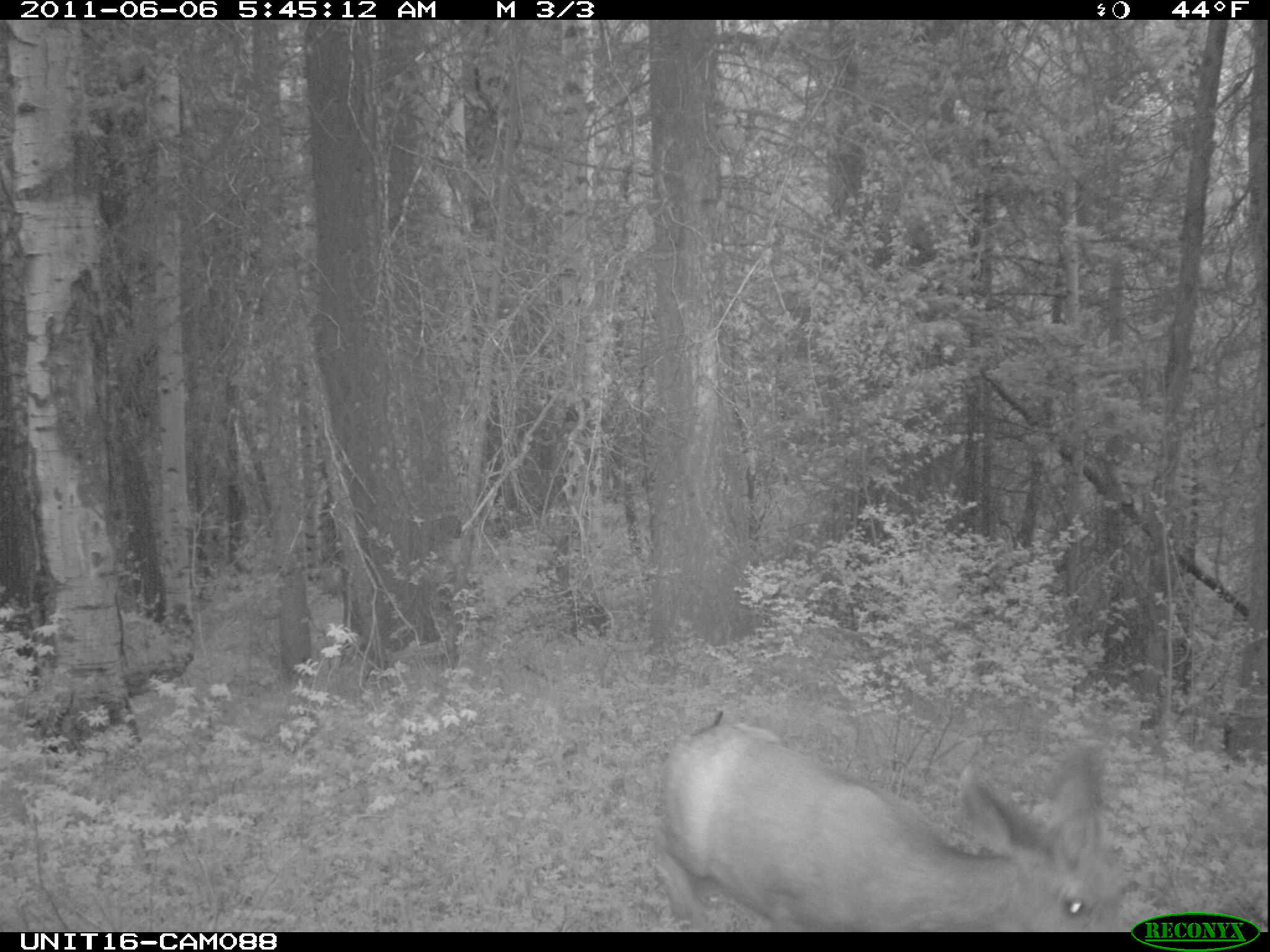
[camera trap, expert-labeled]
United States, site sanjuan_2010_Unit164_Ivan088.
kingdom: Animalia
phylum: Chordata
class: Mammalia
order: Artiodactyla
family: Cervidae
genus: Odocoileus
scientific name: Odocoileus hemionus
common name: mule deer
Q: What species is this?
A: Odocoileus hemionus (mule deer).